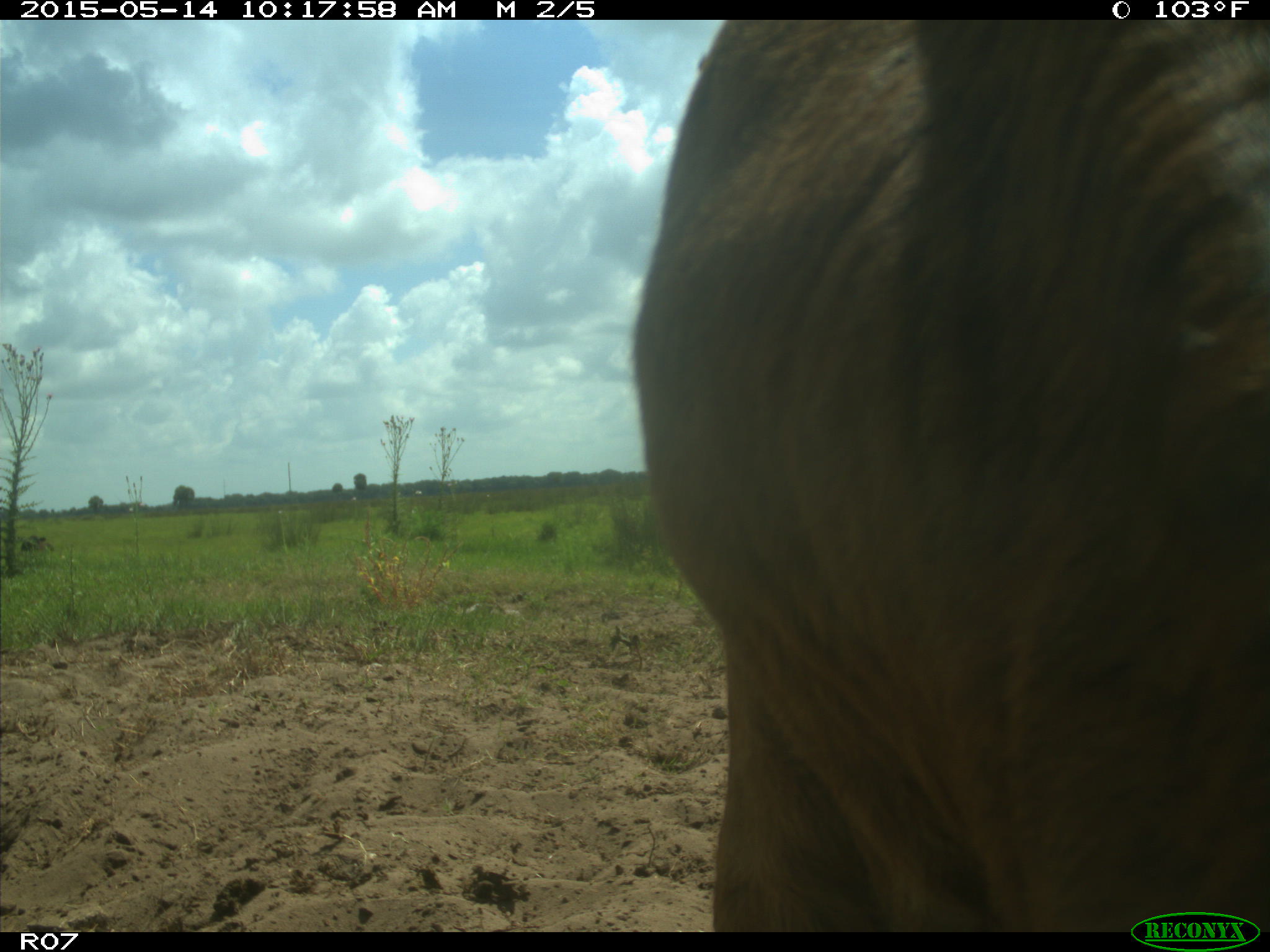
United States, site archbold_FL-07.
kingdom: Animalia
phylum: Chordata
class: Mammalia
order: Artiodactyla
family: Bovidae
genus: Bos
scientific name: Bos taurus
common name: domestic cow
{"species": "Bos taurus (domestic cow)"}